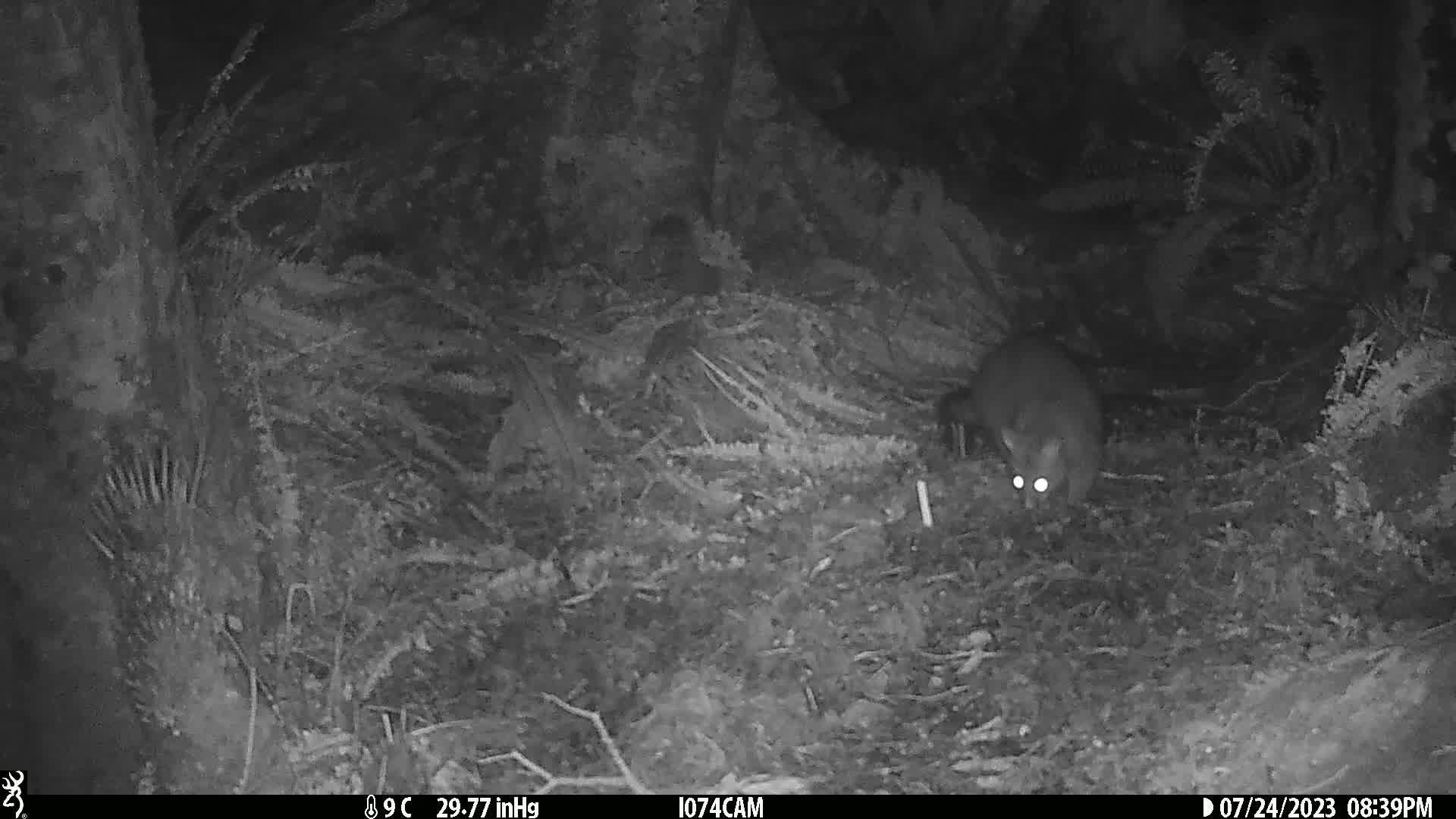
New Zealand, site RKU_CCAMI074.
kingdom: Animalia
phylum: Chordata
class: Mammalia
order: Diprotodontia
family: Phalangeridae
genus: Trichosurus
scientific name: Trichosurus vulpecula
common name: common brushtail possum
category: possum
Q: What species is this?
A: Possum (common brushtail possum) (Trichosurus vulpecula).